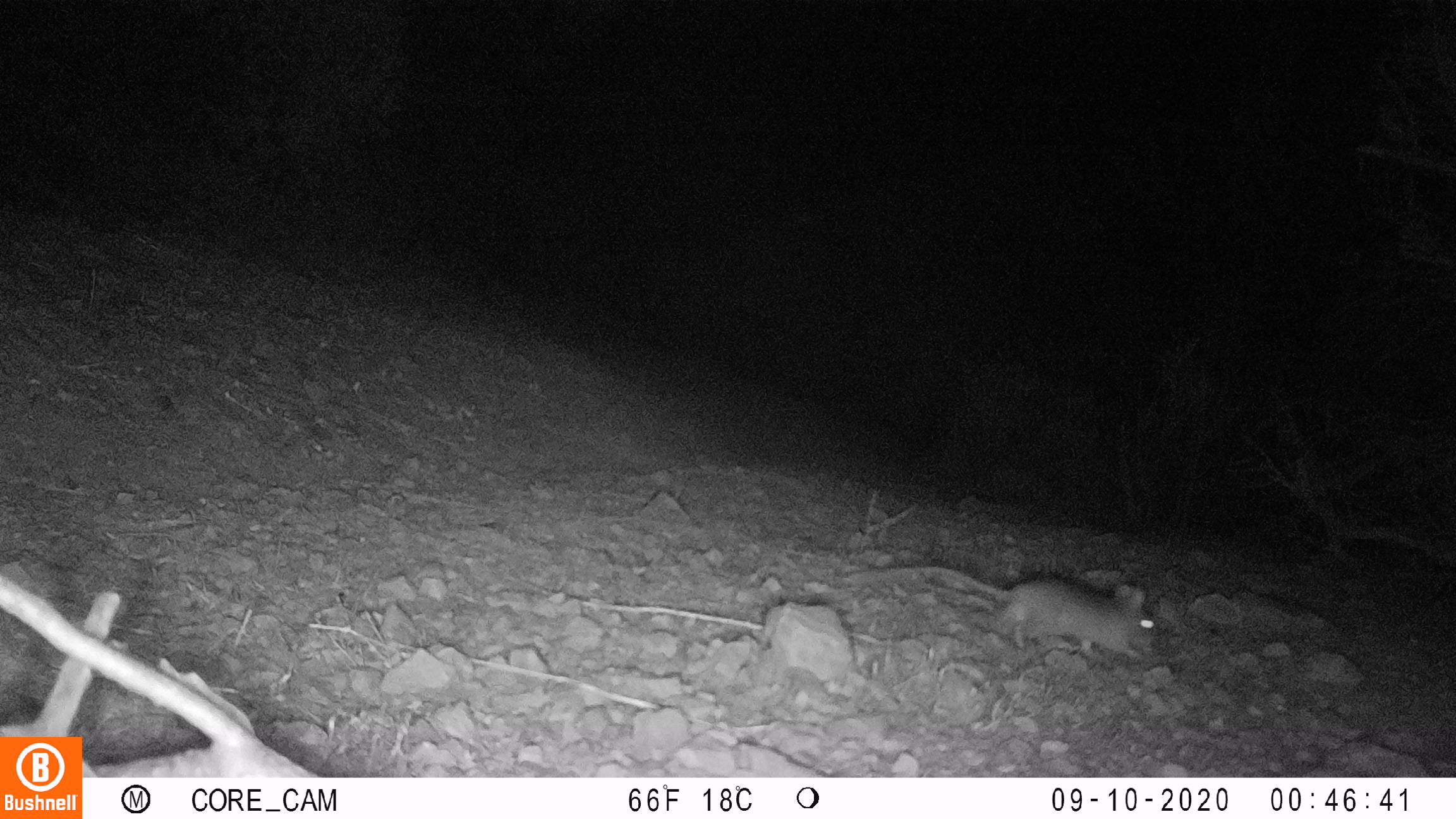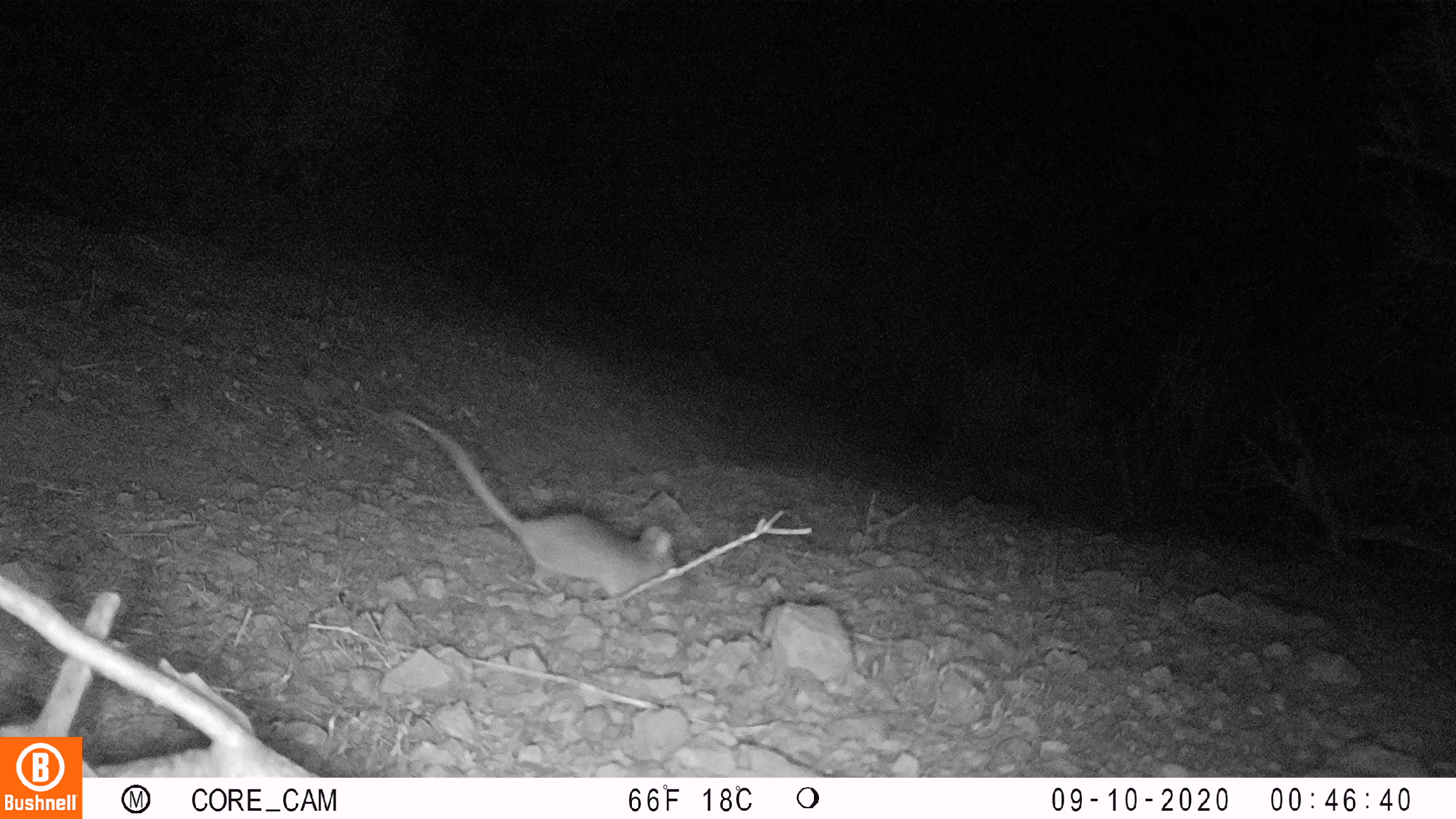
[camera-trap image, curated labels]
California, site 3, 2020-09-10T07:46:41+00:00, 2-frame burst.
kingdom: Animalia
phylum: Chordata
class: Mammalia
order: Rodentia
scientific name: Rodentia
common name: mouse or rat